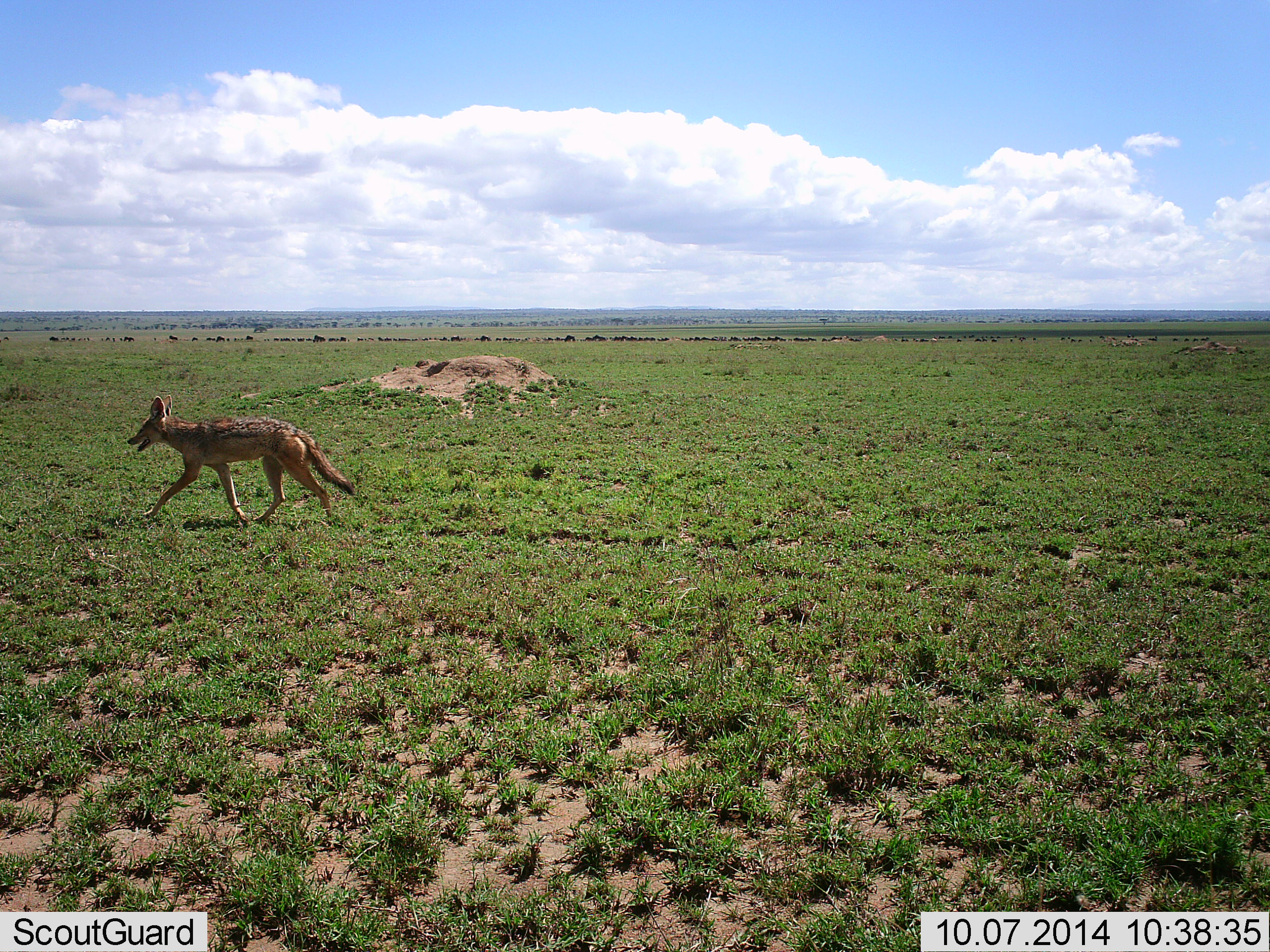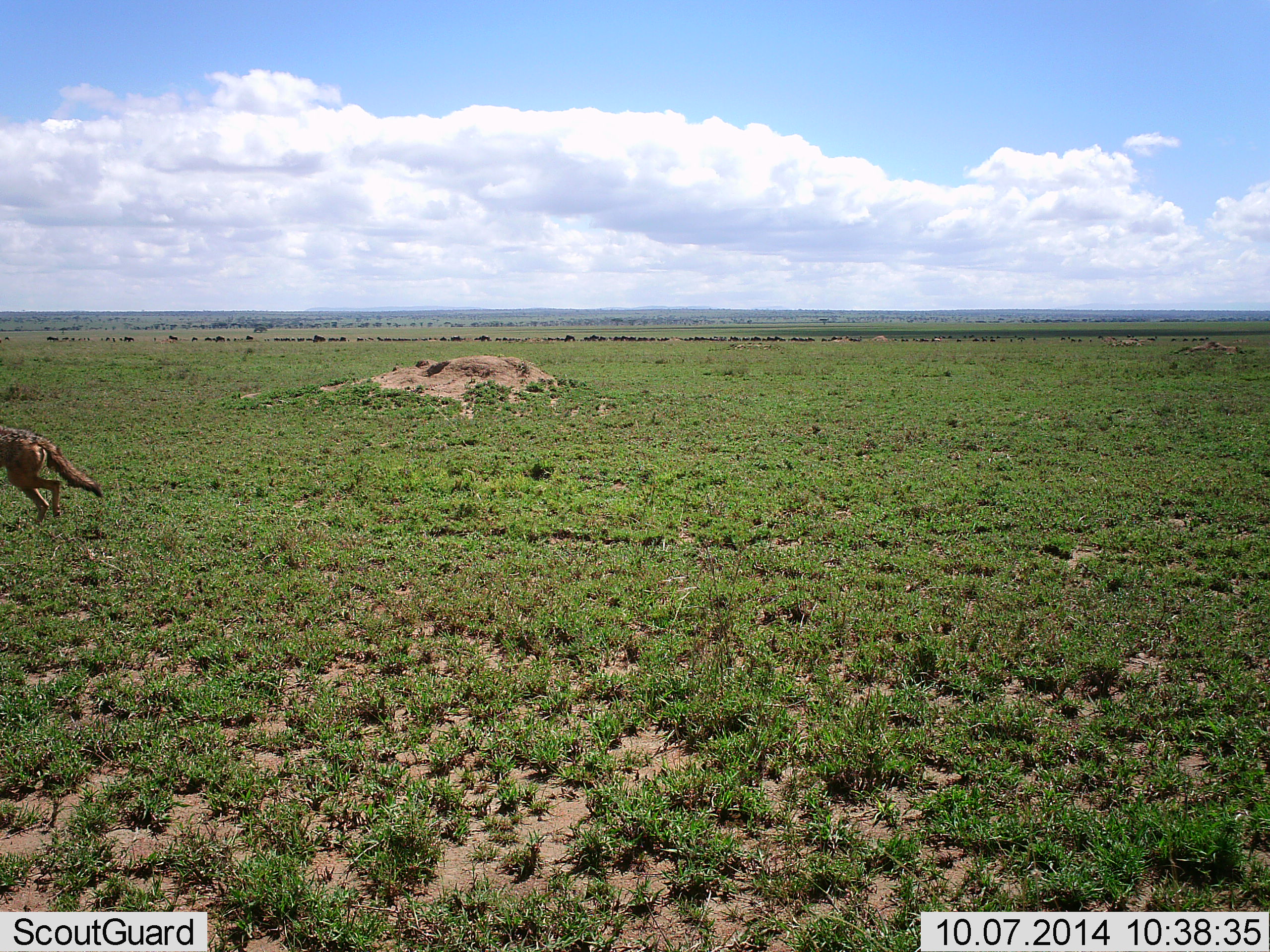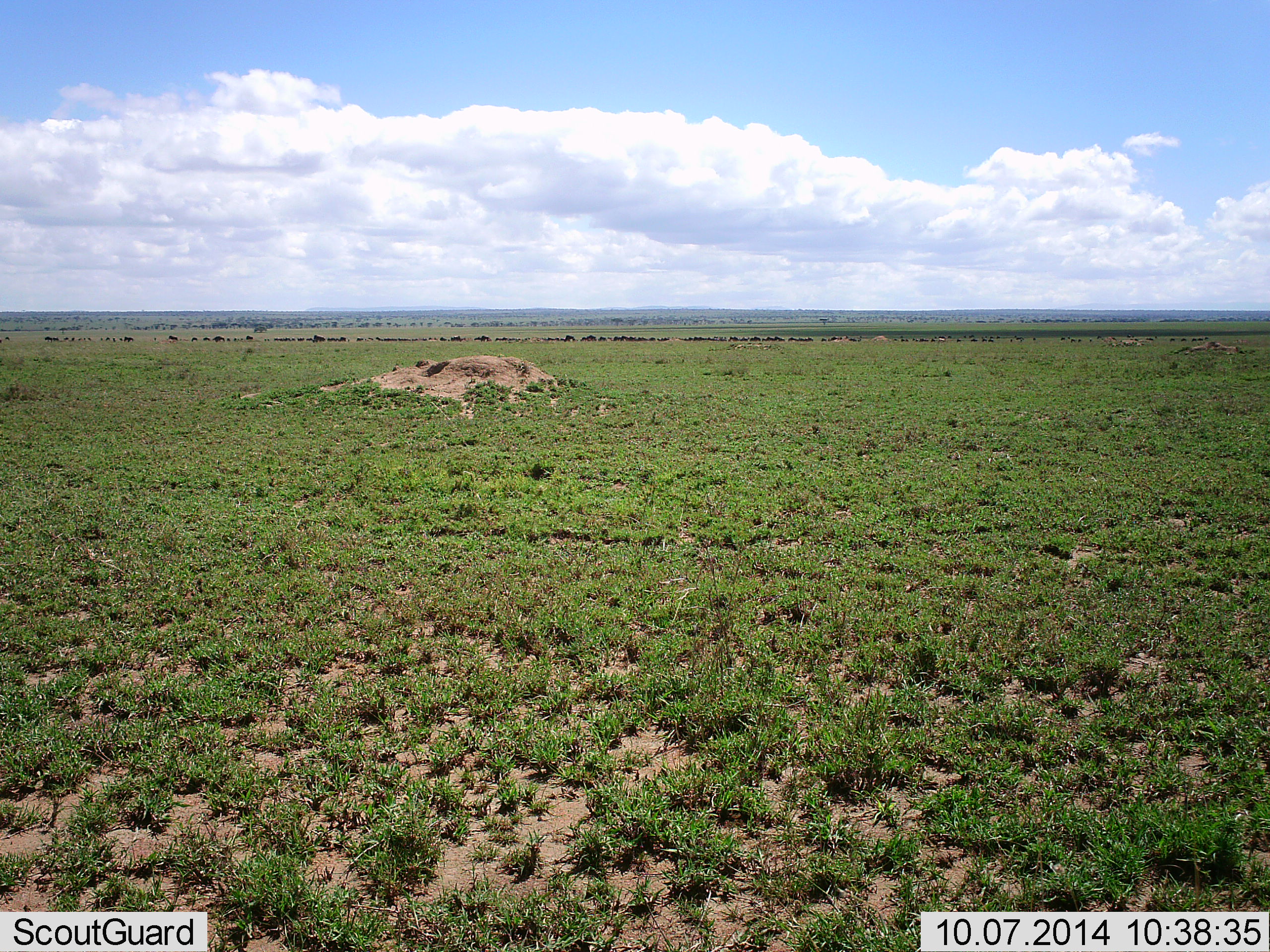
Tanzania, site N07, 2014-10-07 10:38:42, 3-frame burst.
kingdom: Animalia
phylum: Chordata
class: Mammalia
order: Carnivora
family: Canidae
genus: Lupulella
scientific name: Lupulella mesomelas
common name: black-backed jackal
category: jackal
Jackal (black-backed jackal) (Lupulella mesomelas), count 1. Behavior (volunteer vote fractions): standing 0%, resting 0%, moving 100%, interacting 0%. Young present (vote fraction): 0%. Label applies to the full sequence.